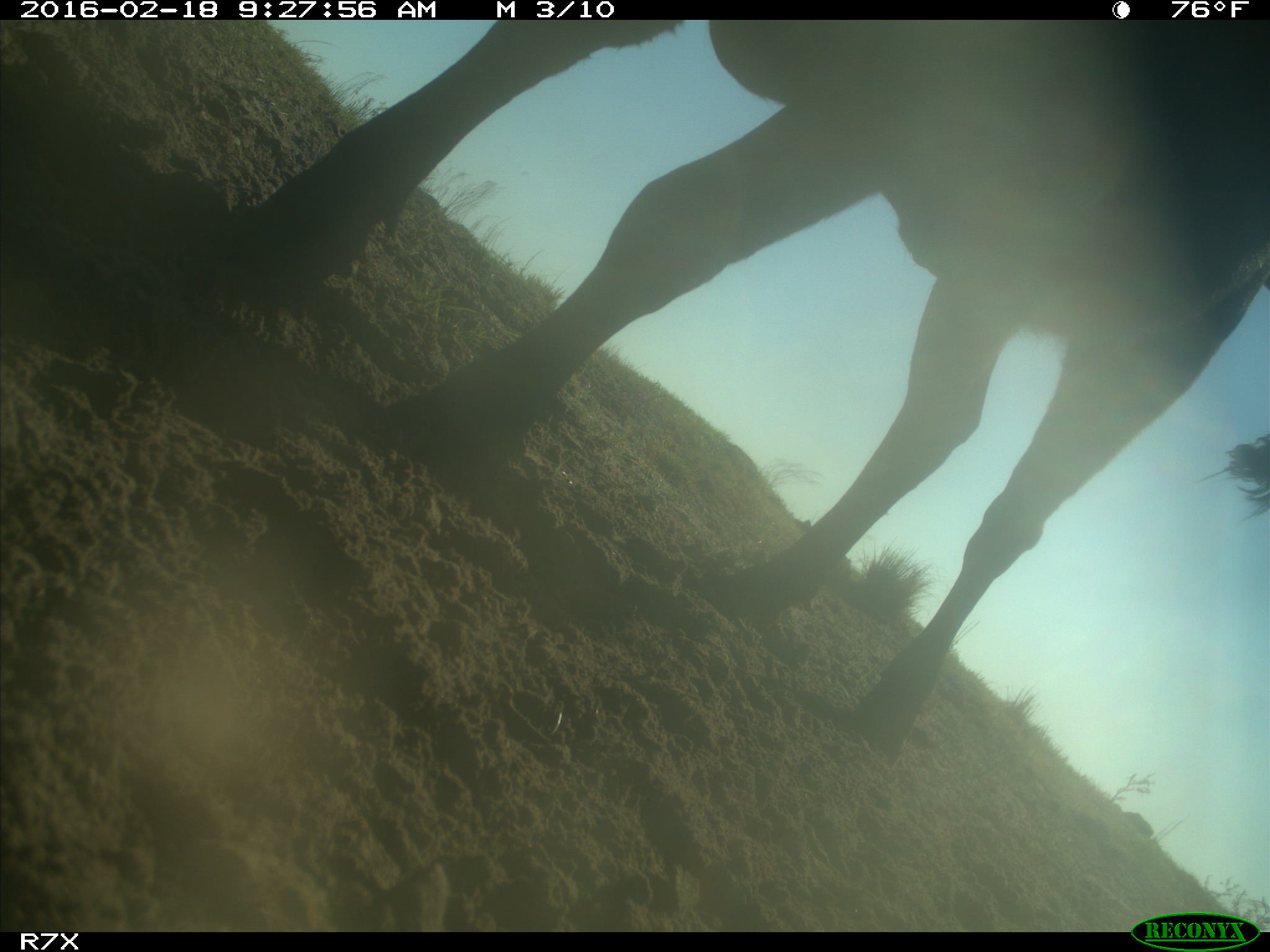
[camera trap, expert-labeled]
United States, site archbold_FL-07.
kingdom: Animalia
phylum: Chordata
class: Mammalia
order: Artiodactyla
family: Bovidae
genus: Bos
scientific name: Bos taurus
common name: domestic cow